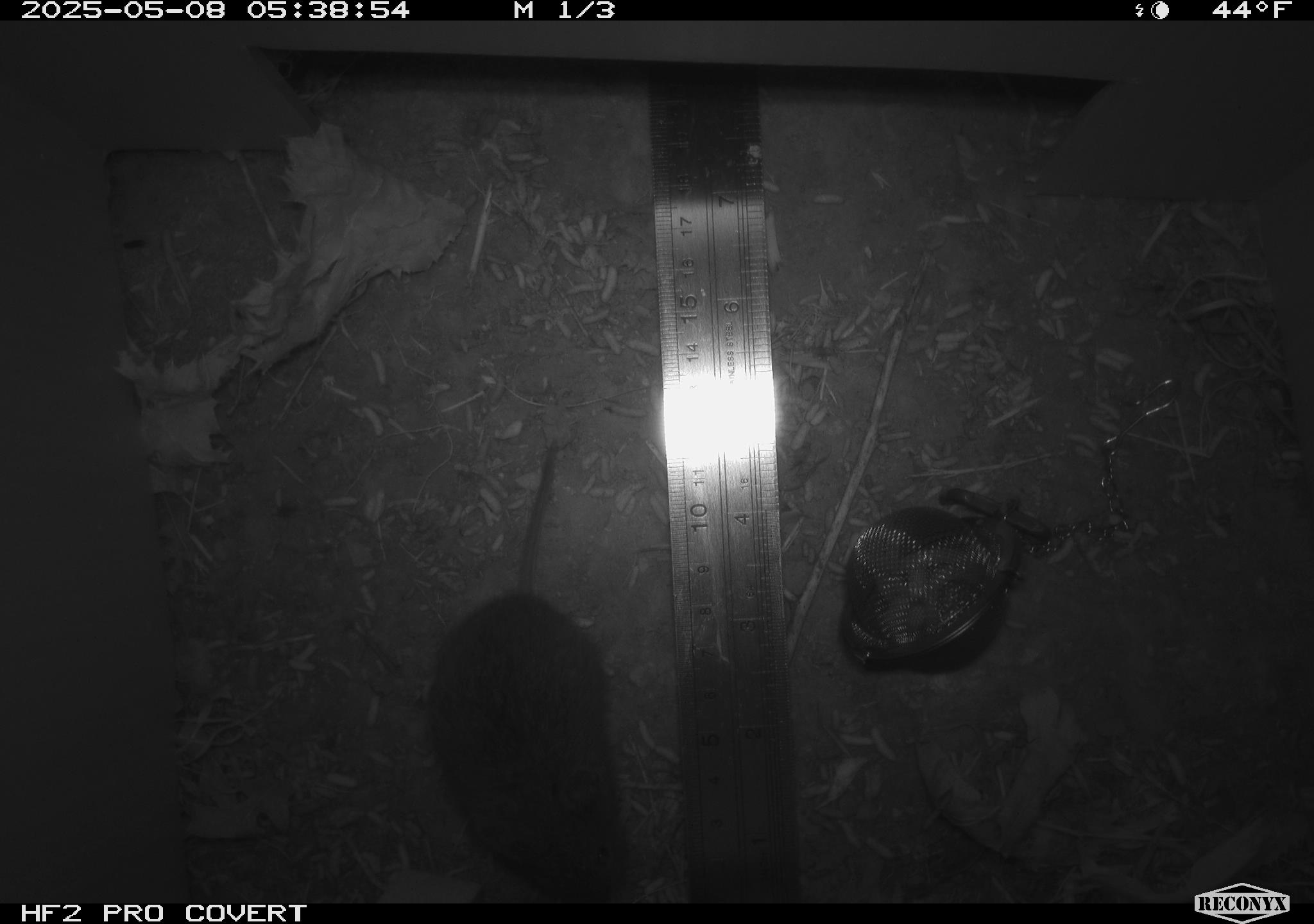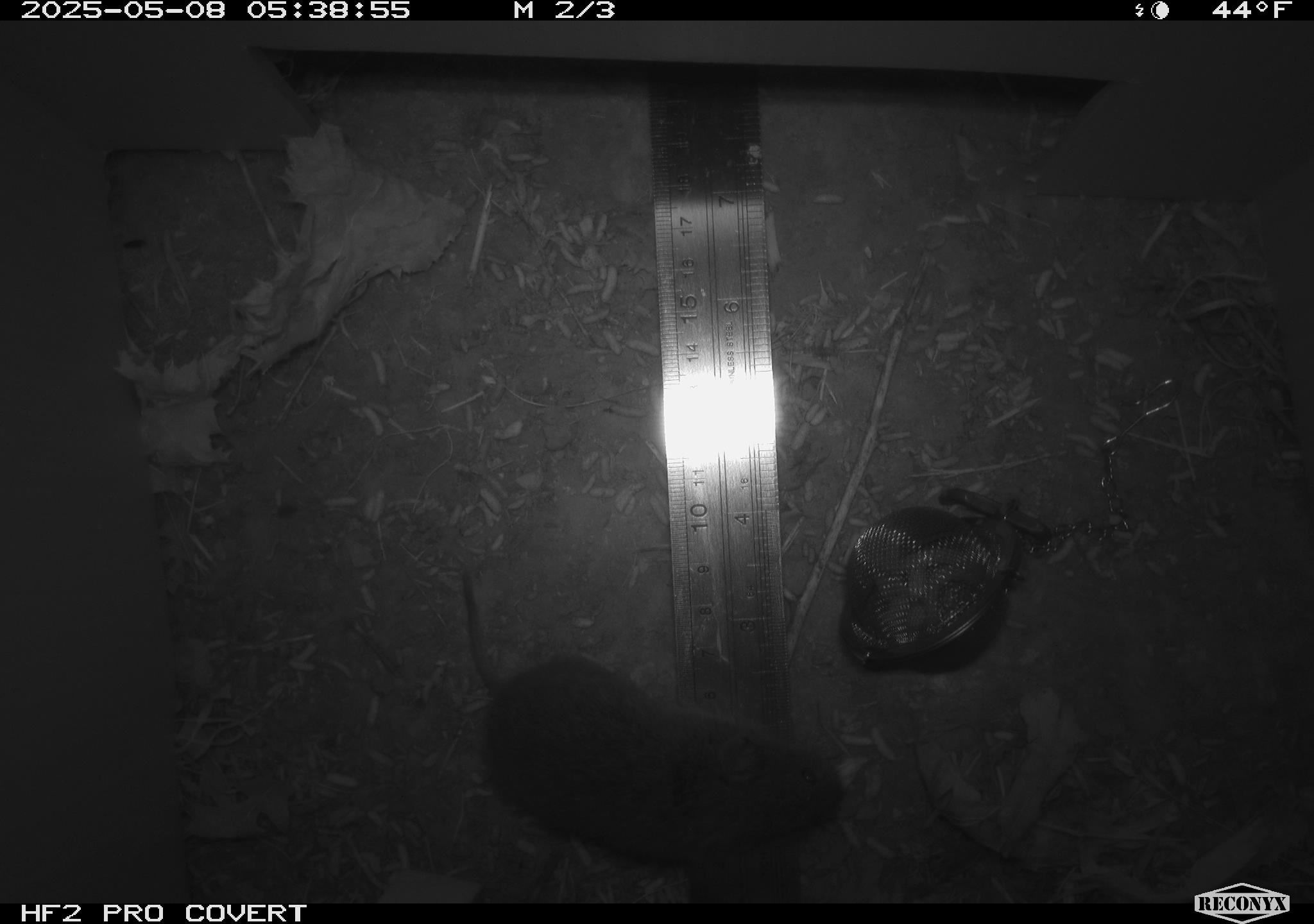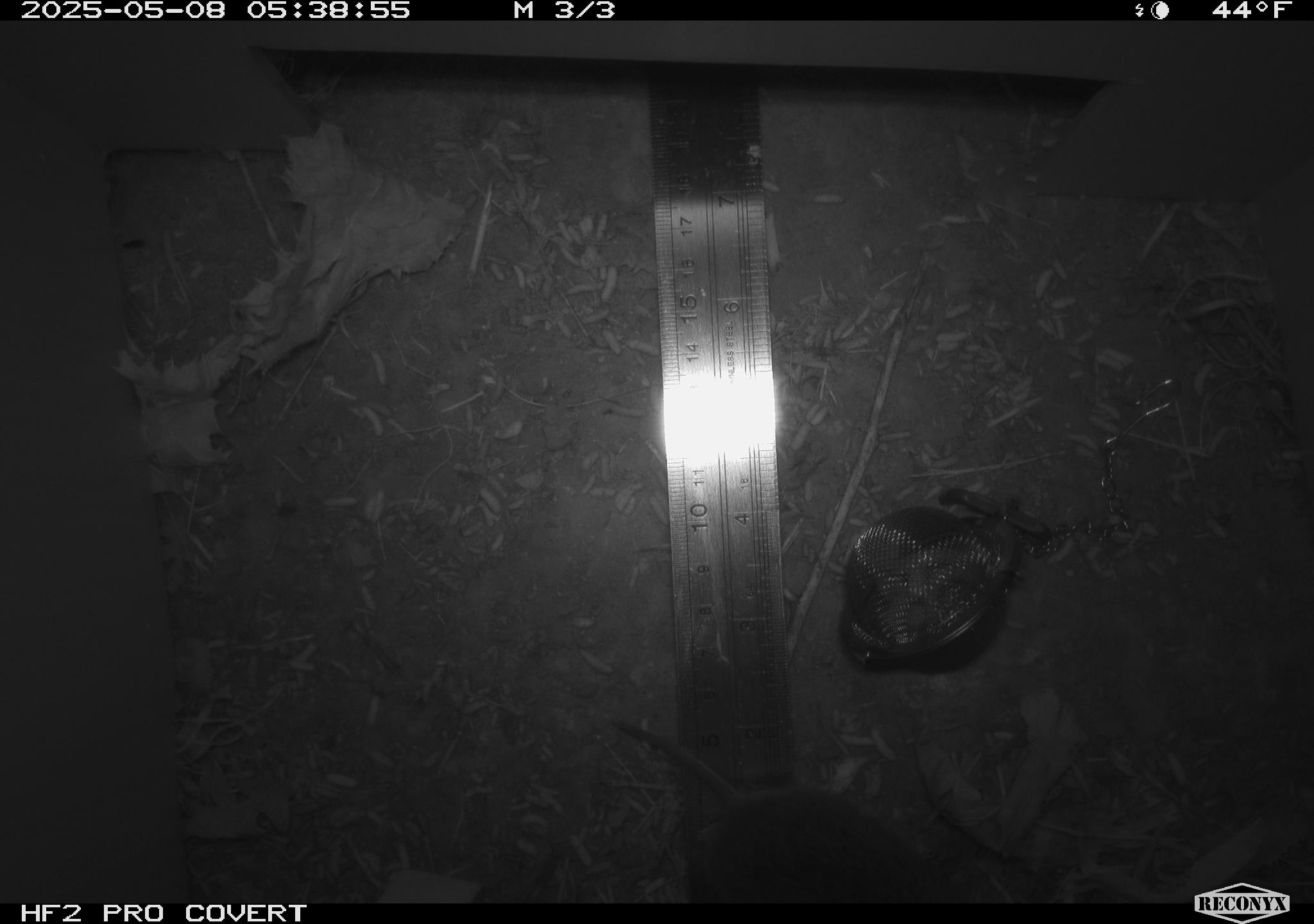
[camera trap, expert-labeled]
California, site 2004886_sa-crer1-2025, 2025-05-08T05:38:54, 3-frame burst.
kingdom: Animalia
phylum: Chordata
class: Mammalia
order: Rodentia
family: Cricetidae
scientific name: Arvicolinae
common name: voles, lemmings, and muskrats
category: arvicolinae subfamily